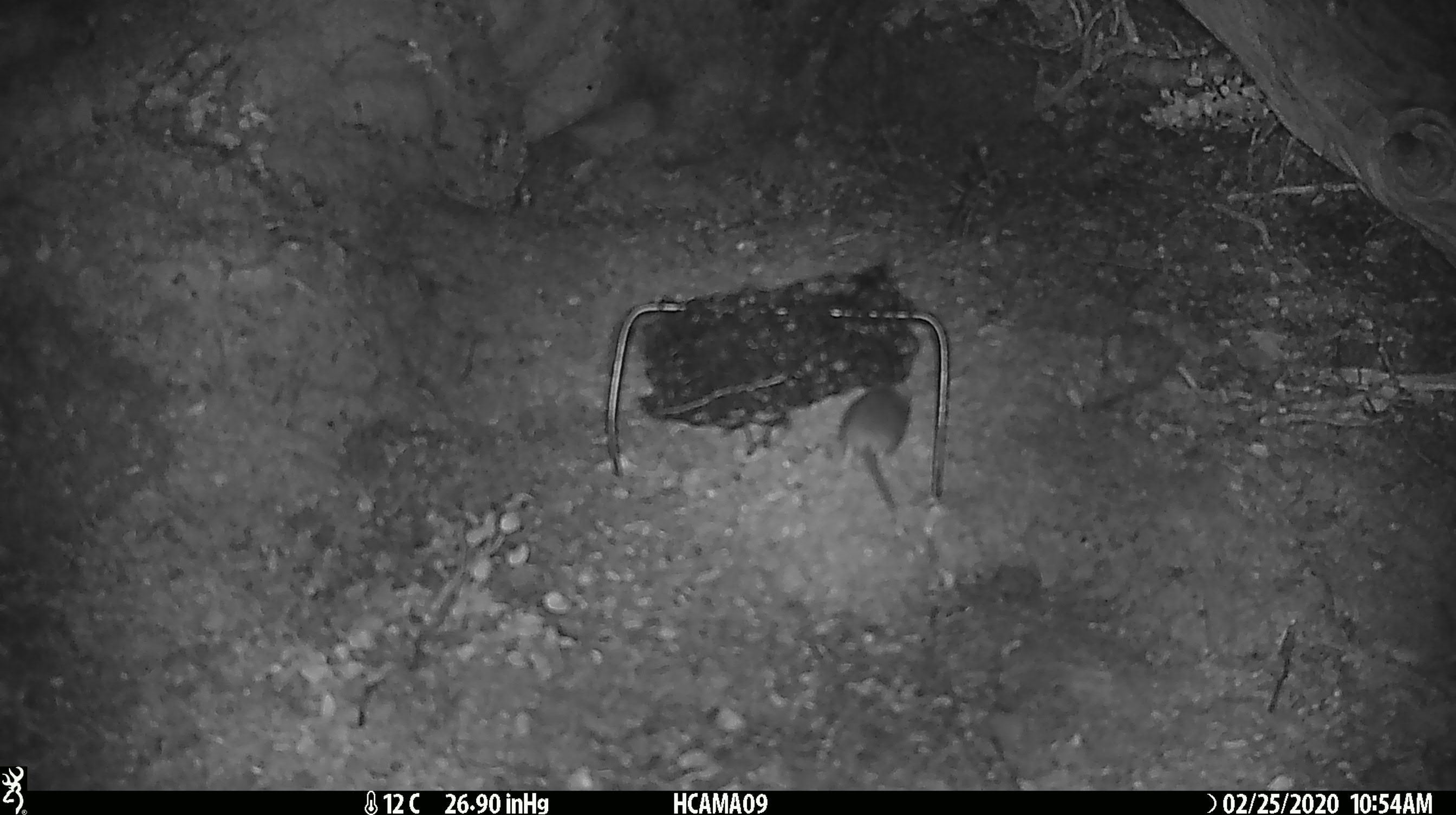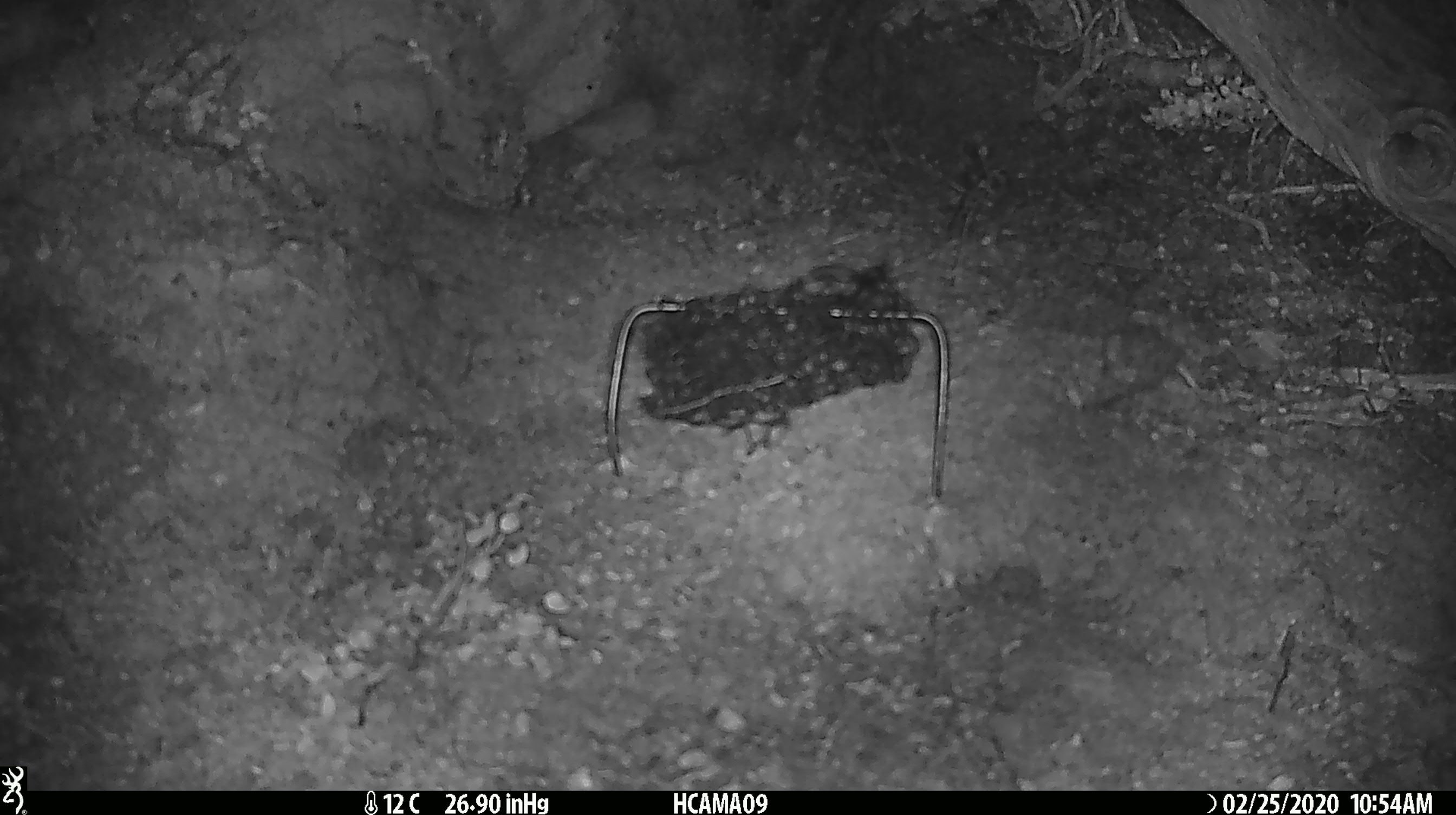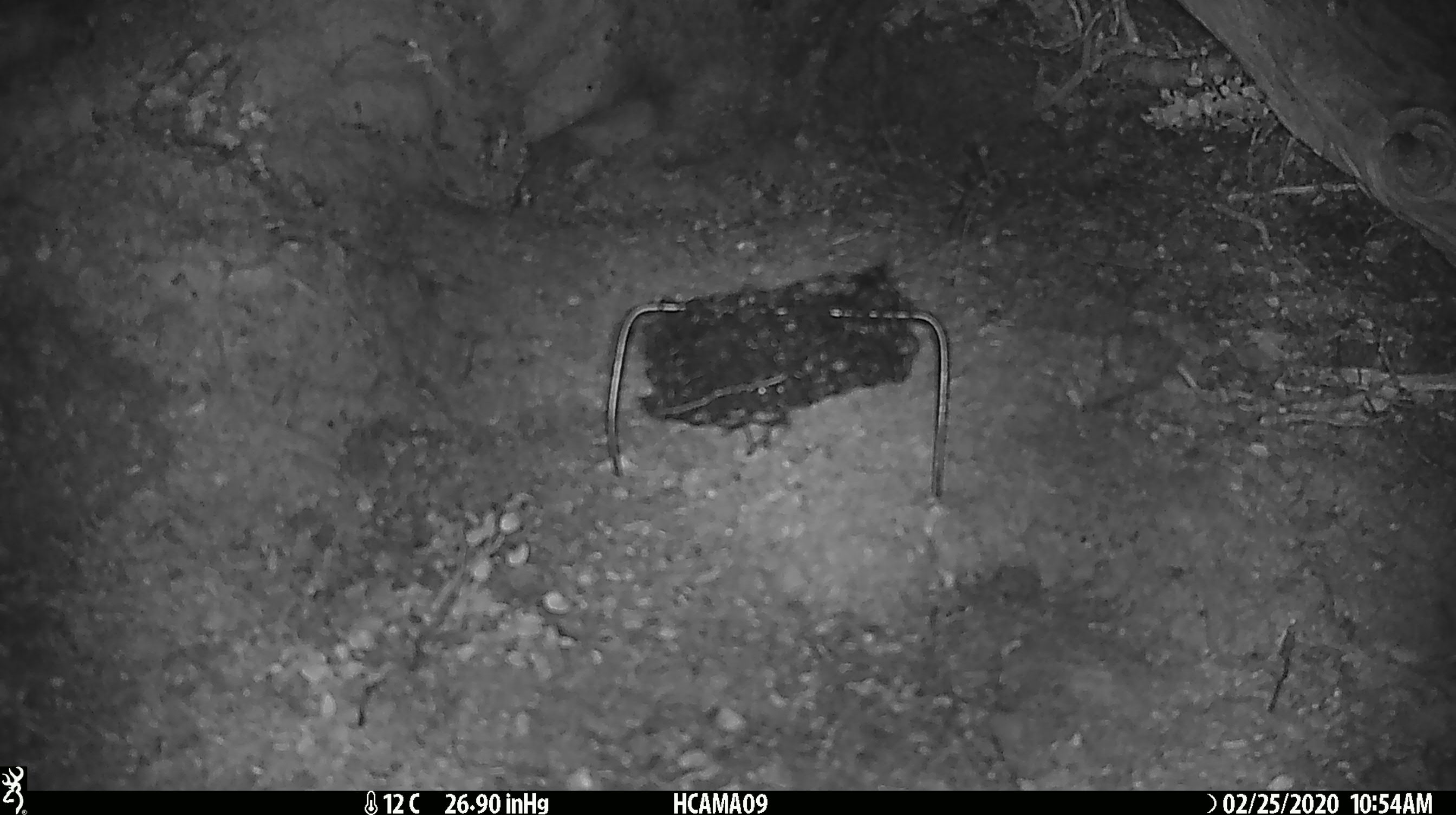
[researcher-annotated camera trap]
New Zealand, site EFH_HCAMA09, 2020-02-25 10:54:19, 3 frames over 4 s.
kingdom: Animalia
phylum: Chordata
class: Mammalia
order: Rodentia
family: Muridae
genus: Mus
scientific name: Mus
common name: mouse